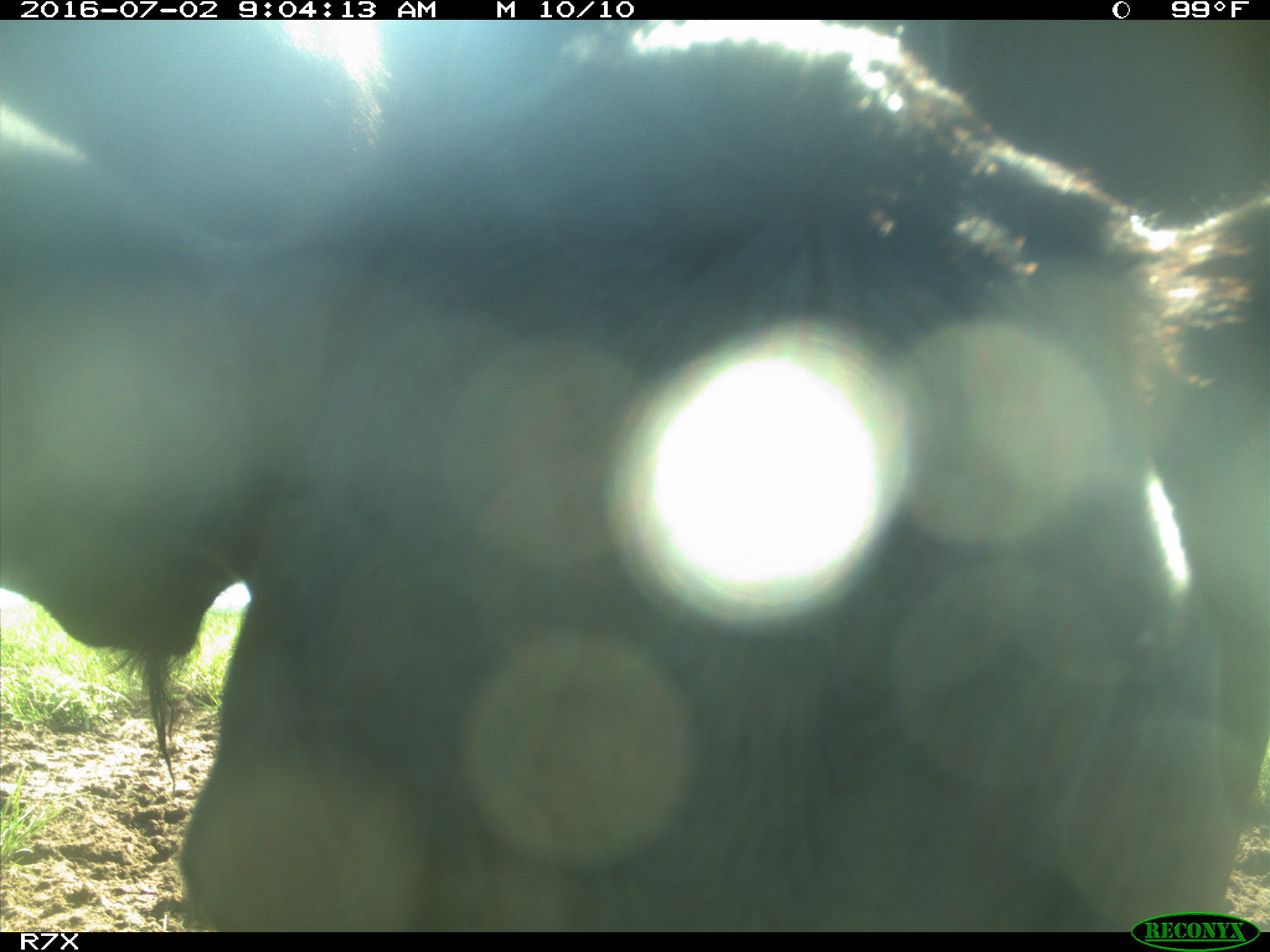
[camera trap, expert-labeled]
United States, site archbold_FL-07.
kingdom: Animalia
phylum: Chordata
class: Mammalia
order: Artiodactyla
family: Bovidae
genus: Bos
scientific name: Bos taurus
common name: domestic cow